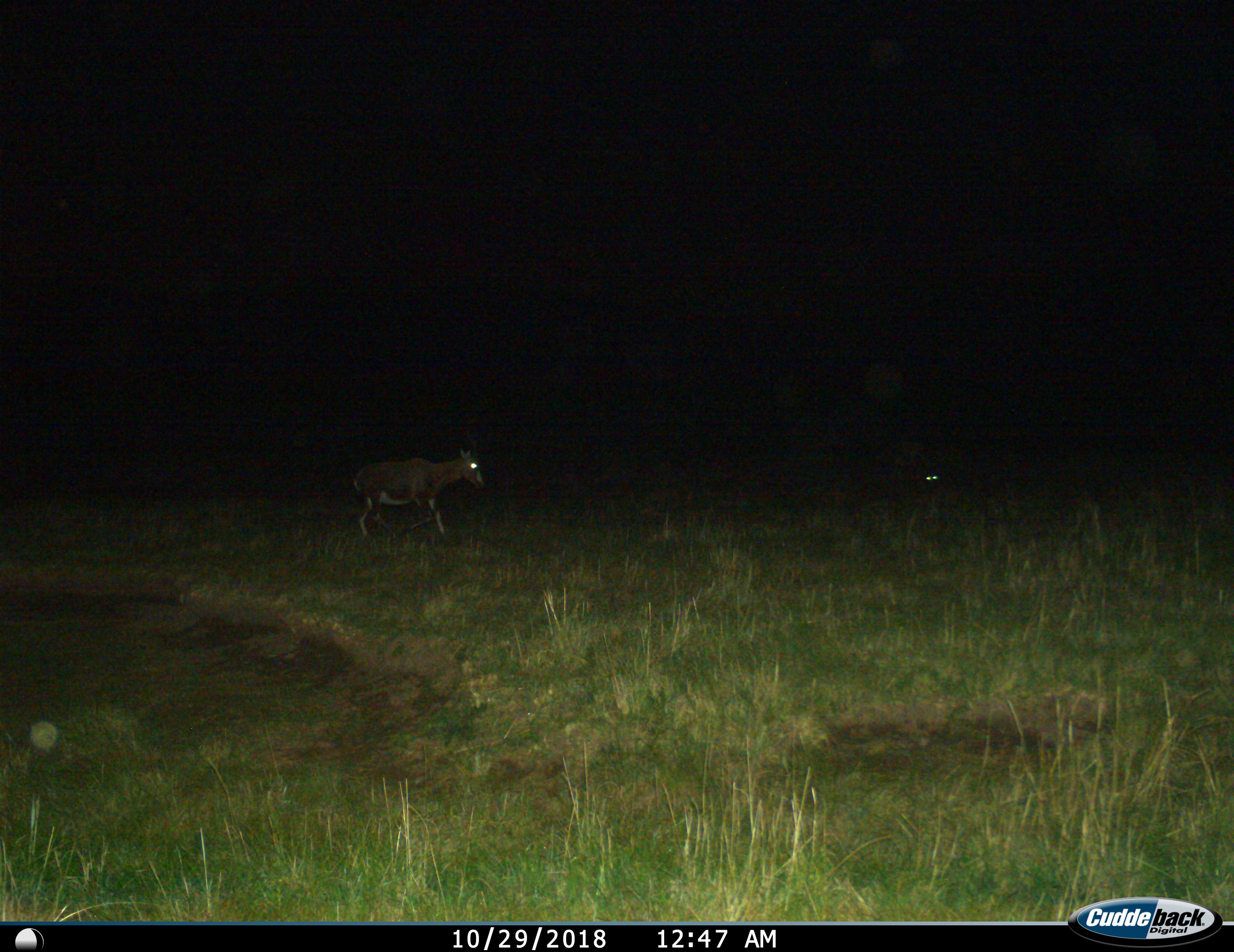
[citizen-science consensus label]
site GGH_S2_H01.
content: unidentified animal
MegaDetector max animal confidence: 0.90